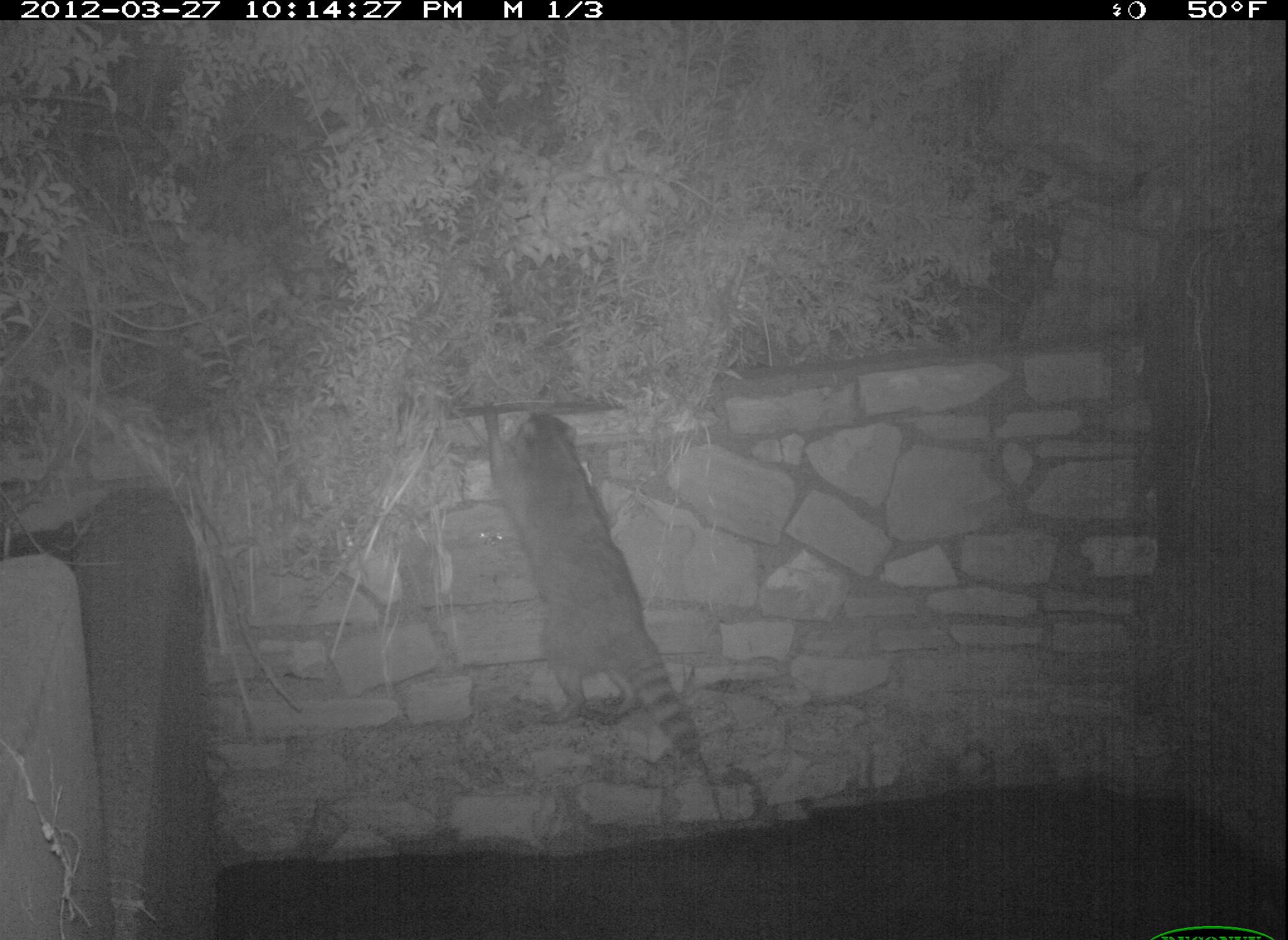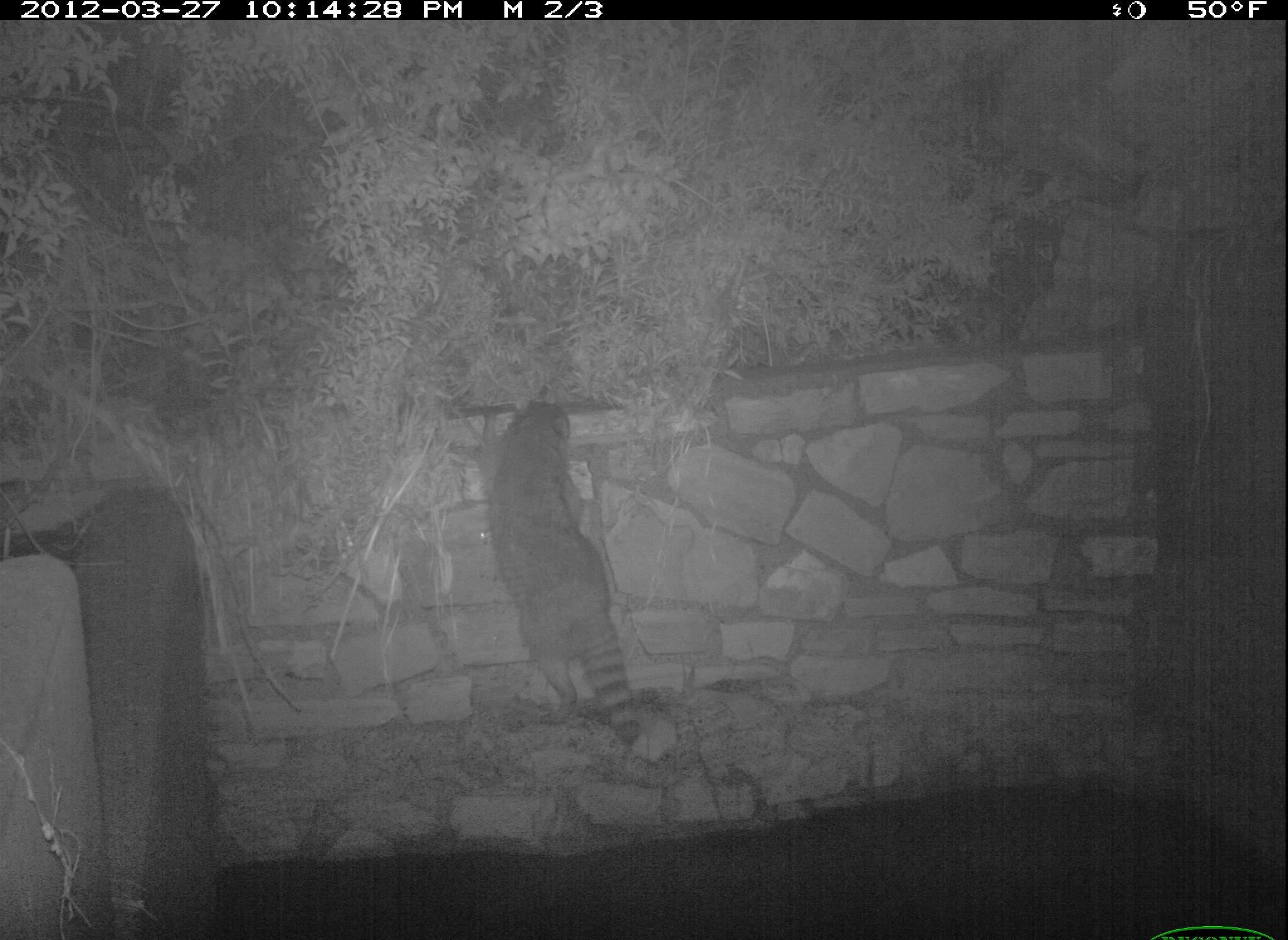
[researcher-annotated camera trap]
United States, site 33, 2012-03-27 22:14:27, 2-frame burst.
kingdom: Animalia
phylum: Chordata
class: Mammalia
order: Carnivora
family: Procyonidae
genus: Procyon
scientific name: Procyon lotor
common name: raccoon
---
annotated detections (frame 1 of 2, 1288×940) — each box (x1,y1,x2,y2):
raccoon: (472,396,726,768)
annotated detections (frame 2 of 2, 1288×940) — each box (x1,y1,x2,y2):
raccoon: (483,375,663,749)